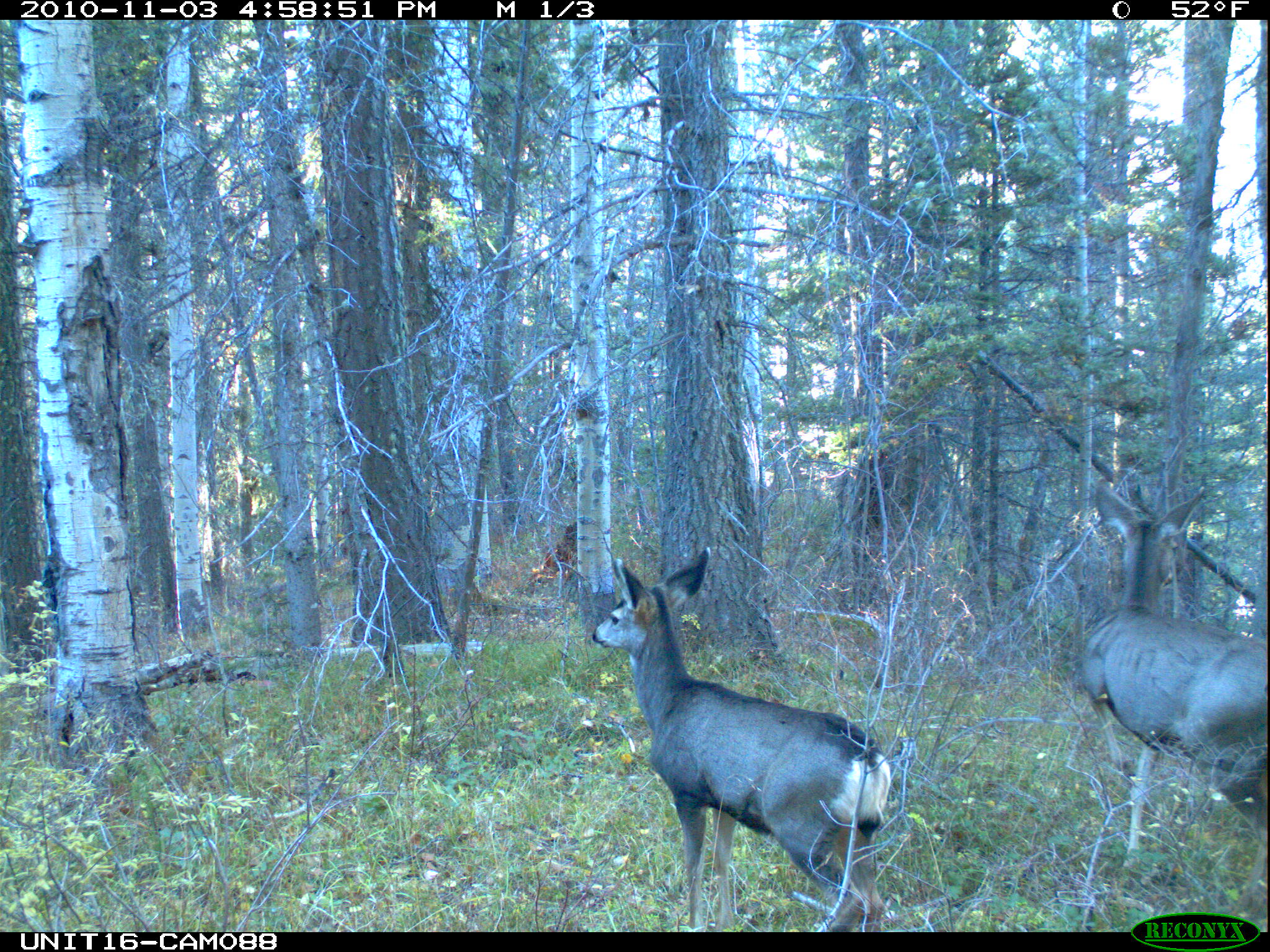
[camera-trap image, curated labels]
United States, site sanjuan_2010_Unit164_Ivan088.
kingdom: Animalia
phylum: Chordata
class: Mammalia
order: Artiodactyla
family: Cervidae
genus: Odocoileus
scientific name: Odocoileus hemionus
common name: mule deer